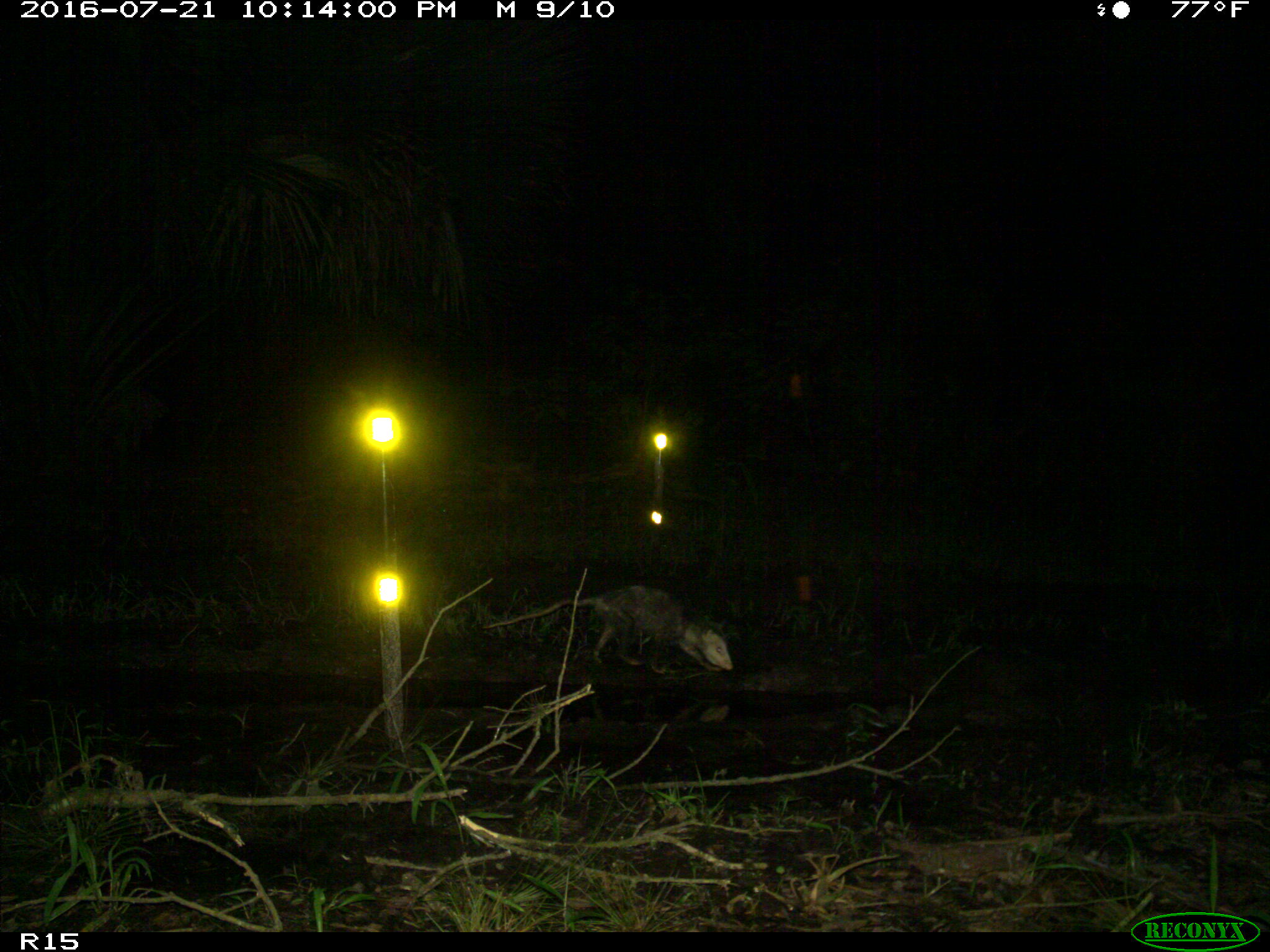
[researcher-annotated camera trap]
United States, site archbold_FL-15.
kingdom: Animalia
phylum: Chordata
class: Mammalia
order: Didelphimorphia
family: Didelphidae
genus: Didelphis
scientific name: Didelphis virginiana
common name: virginia opossum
Didelphis virginiana (virginia opossum).